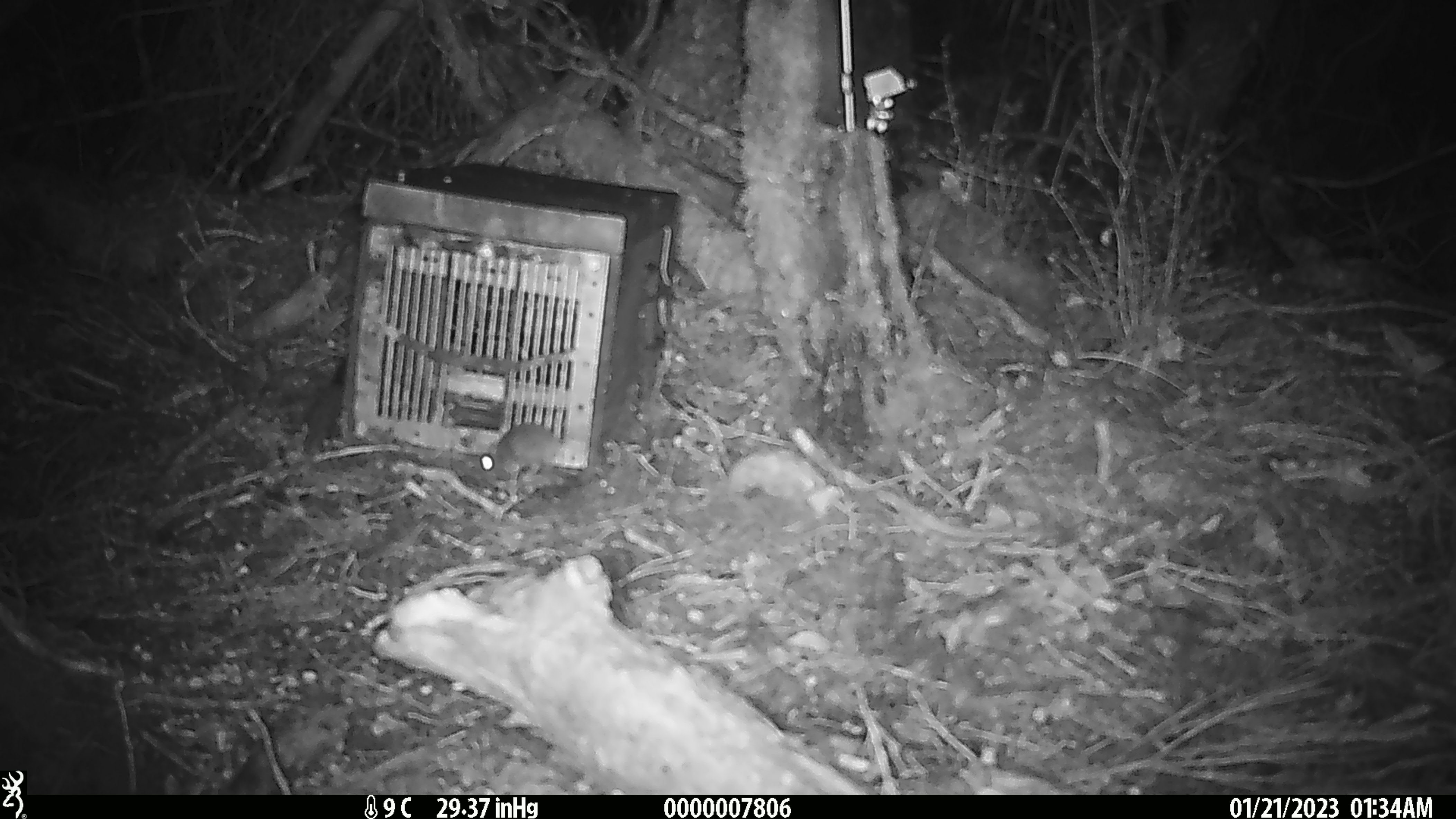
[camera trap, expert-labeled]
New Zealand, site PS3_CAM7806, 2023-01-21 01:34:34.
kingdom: Animalia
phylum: Chordata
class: Mammalia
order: Rodentia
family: Muridae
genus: Mus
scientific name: Mus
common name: mouse